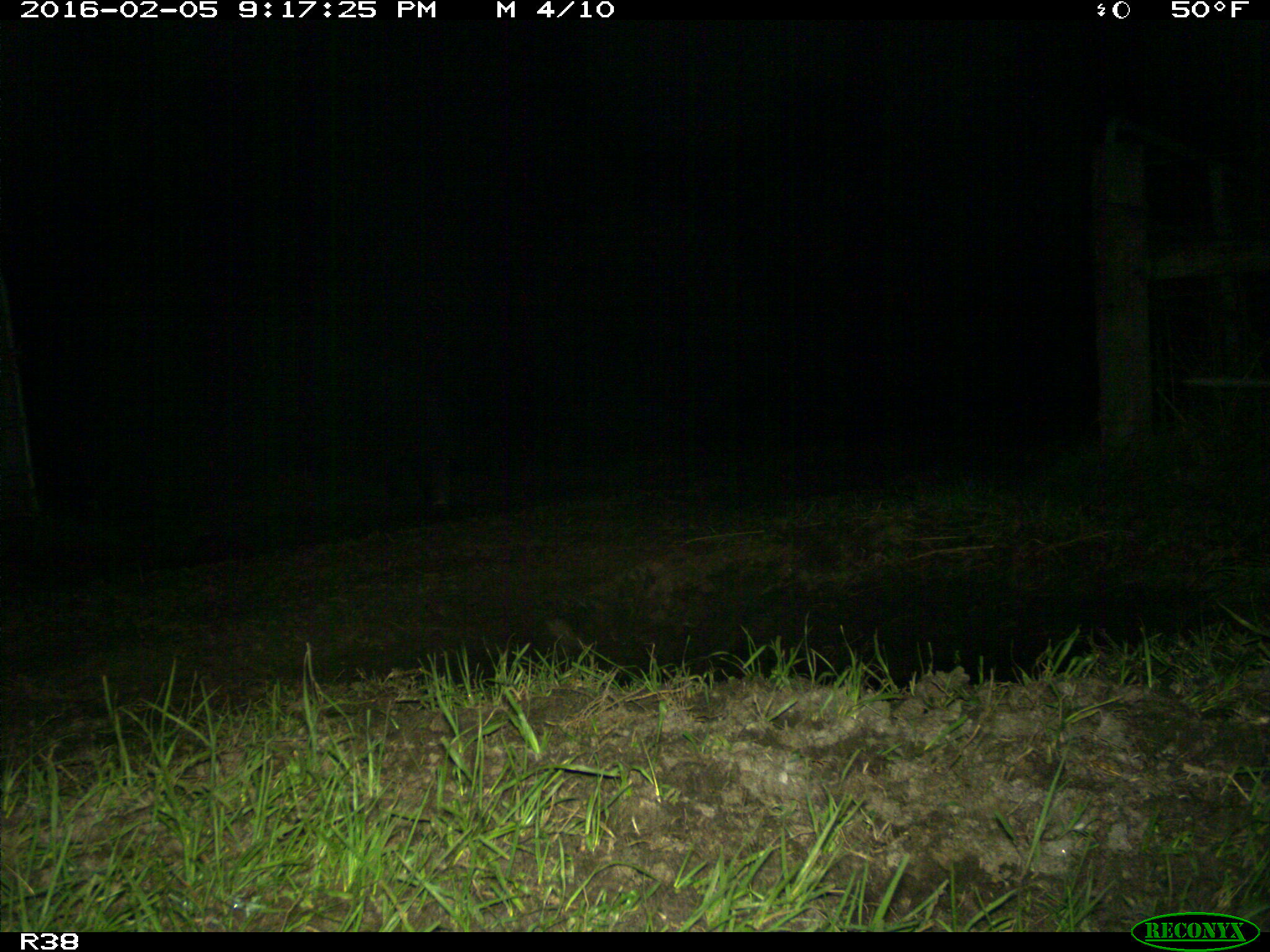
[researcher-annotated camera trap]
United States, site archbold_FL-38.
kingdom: Animalia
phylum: Chordata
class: Mammalia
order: Artiodactyla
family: Suidae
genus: Sus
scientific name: Sus scrofa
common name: wild boar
Sus scrofa (wild boar).